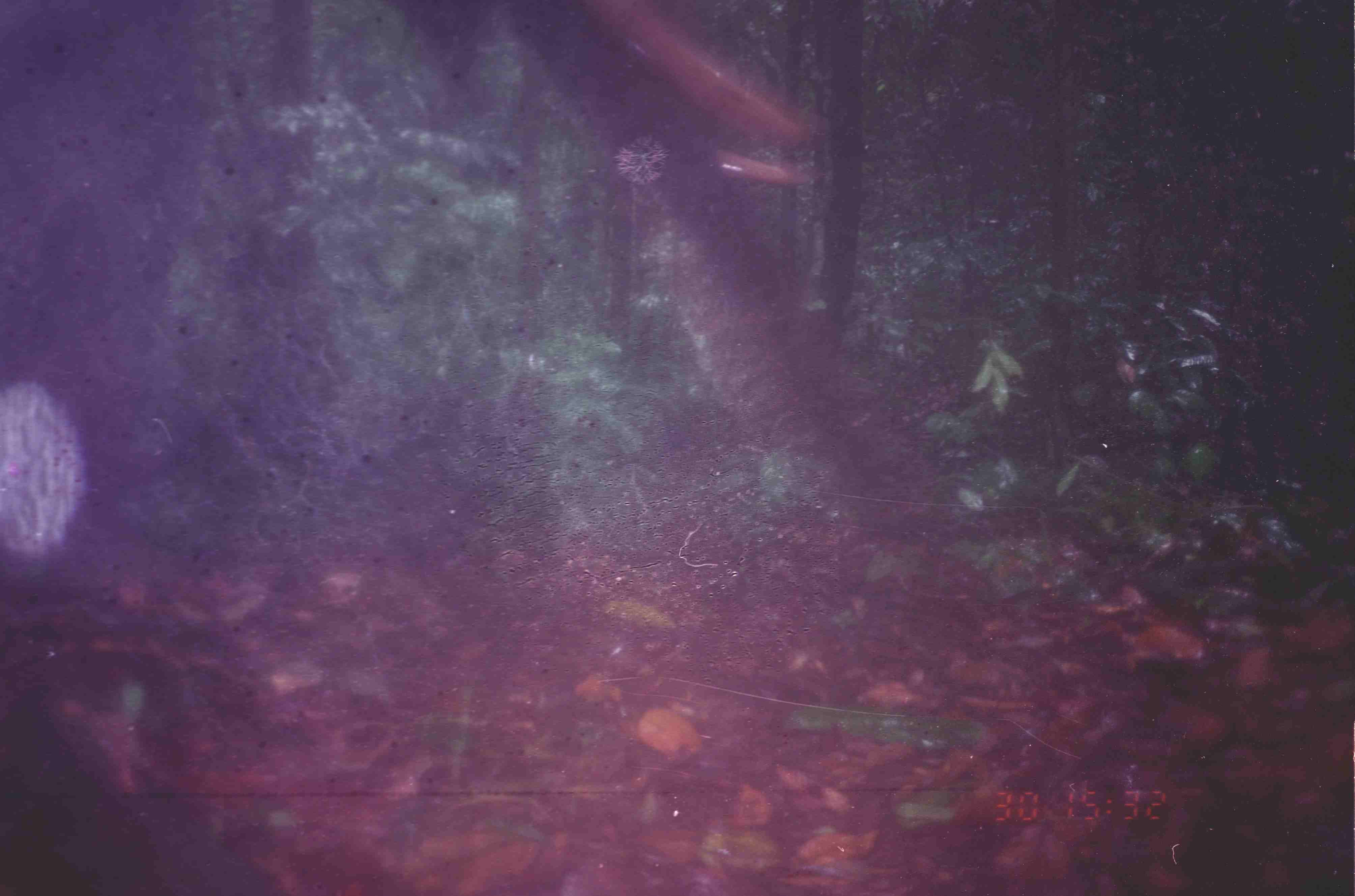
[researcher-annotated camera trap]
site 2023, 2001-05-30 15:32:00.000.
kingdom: Animalia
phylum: Chordata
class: Mammalia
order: Proboscidea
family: Elephantidae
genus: Elephas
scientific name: Elephas maximus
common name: asian elephant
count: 1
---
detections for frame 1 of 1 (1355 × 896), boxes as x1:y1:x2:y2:
elephas maximus: 0:1:939:896